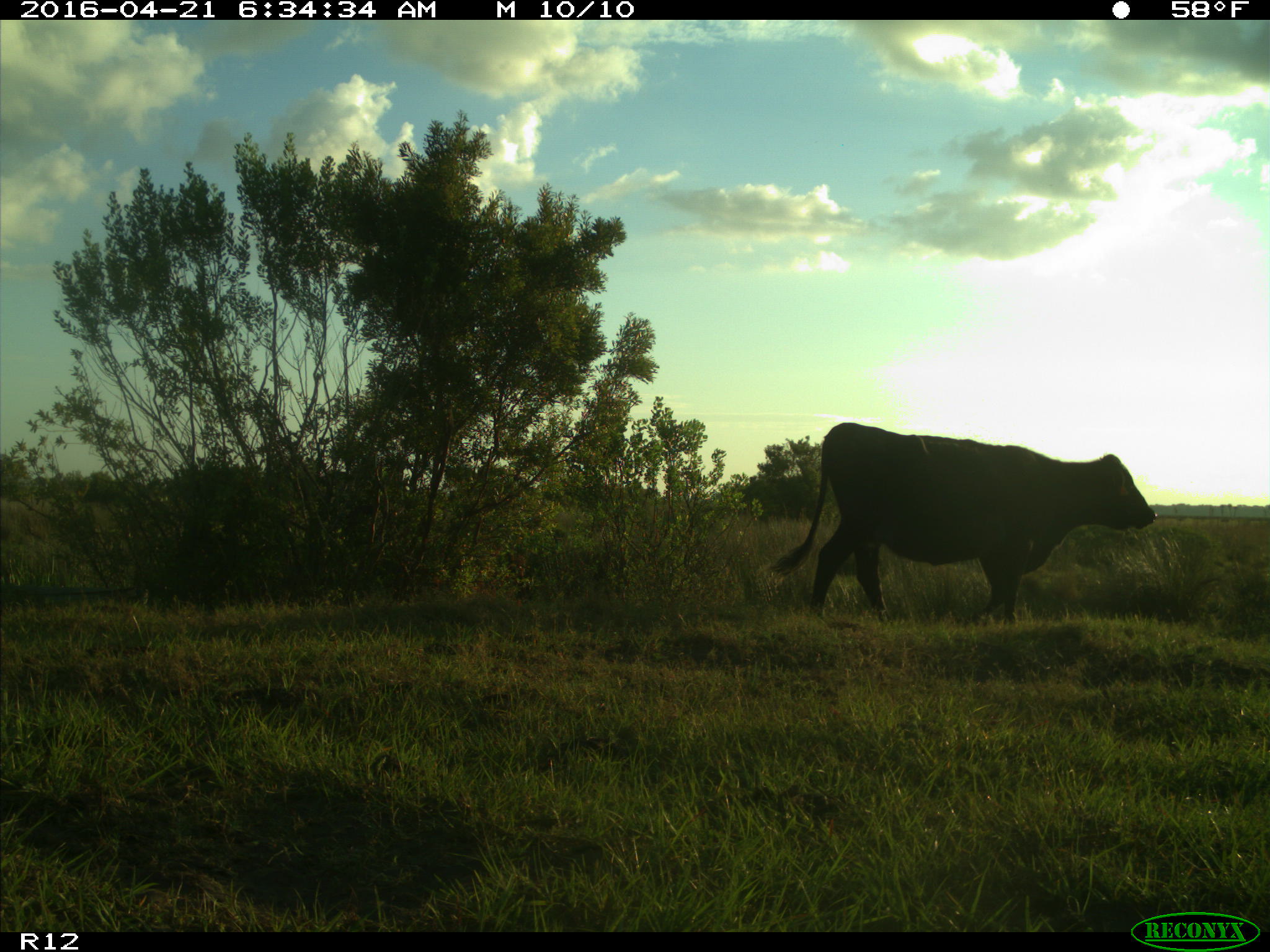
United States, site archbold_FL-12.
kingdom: Animalia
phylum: Chordata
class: Mammalia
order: Artiodactyla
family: Bovidae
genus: Bos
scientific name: Bos taurus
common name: domestic cow